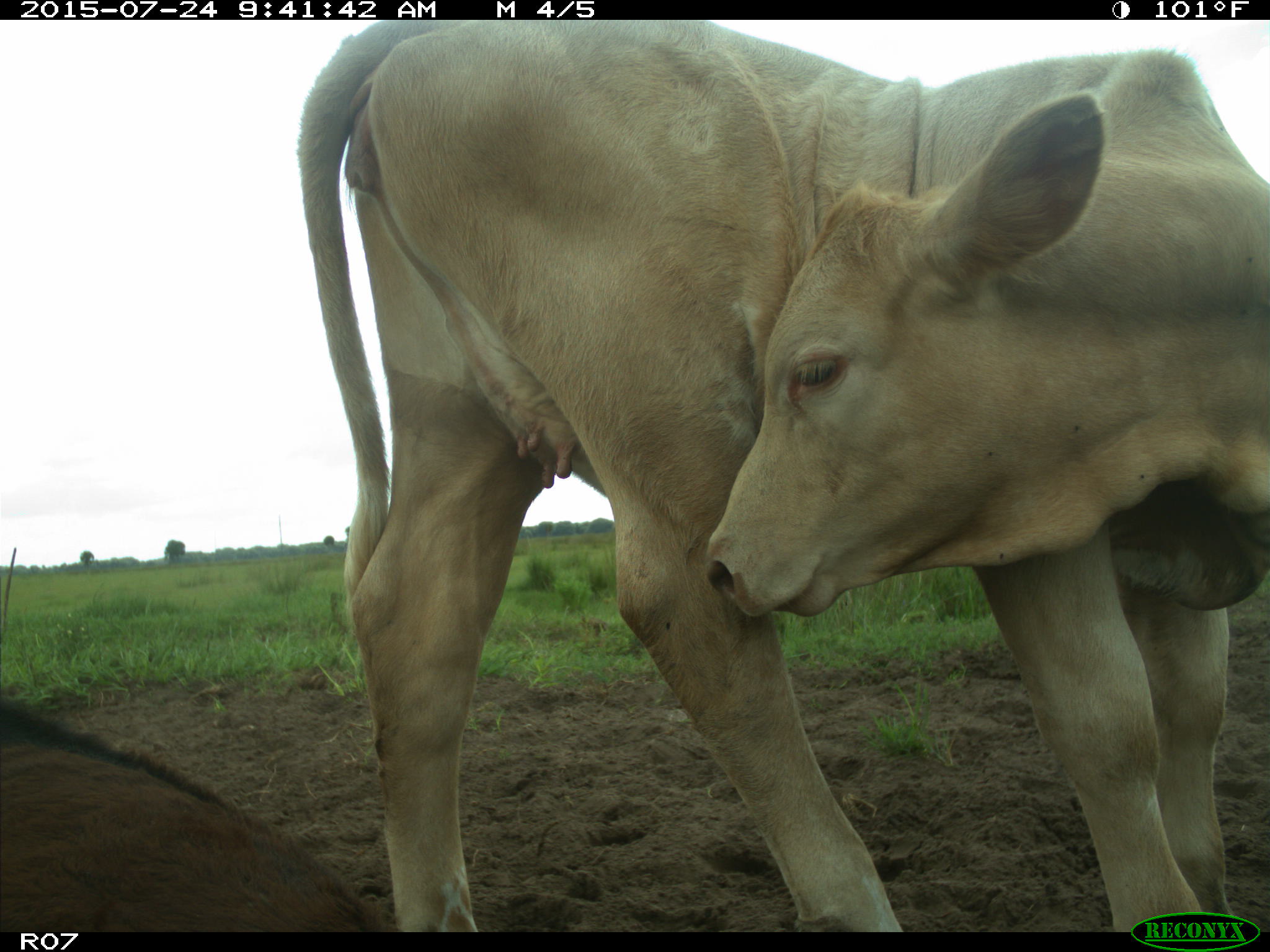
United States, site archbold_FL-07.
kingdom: Animalia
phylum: Chordata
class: Mammalia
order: Artiodactyla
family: Bovidae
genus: Bos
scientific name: Bos taurus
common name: domestic cow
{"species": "Bos taurus (domestic cow)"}